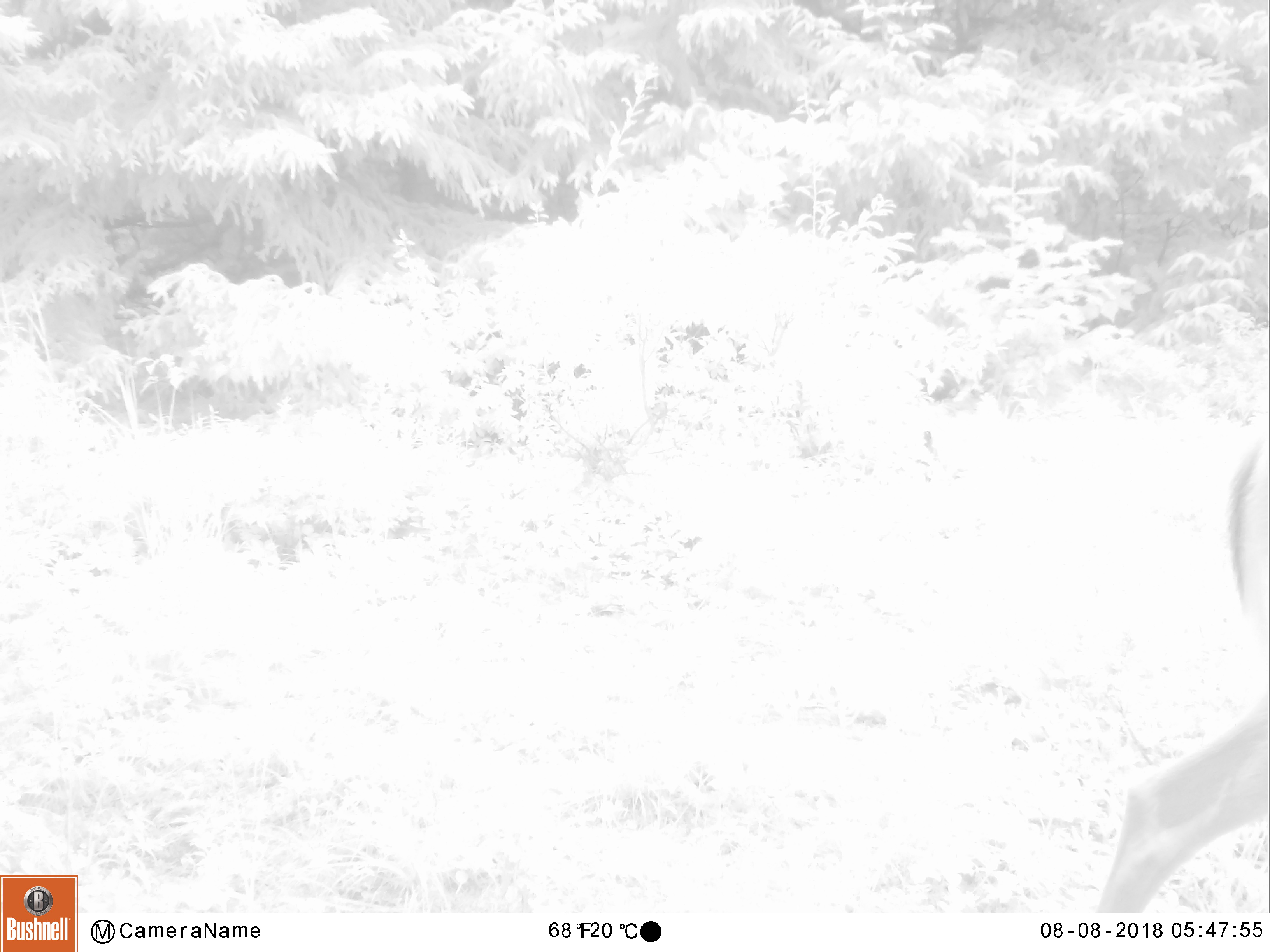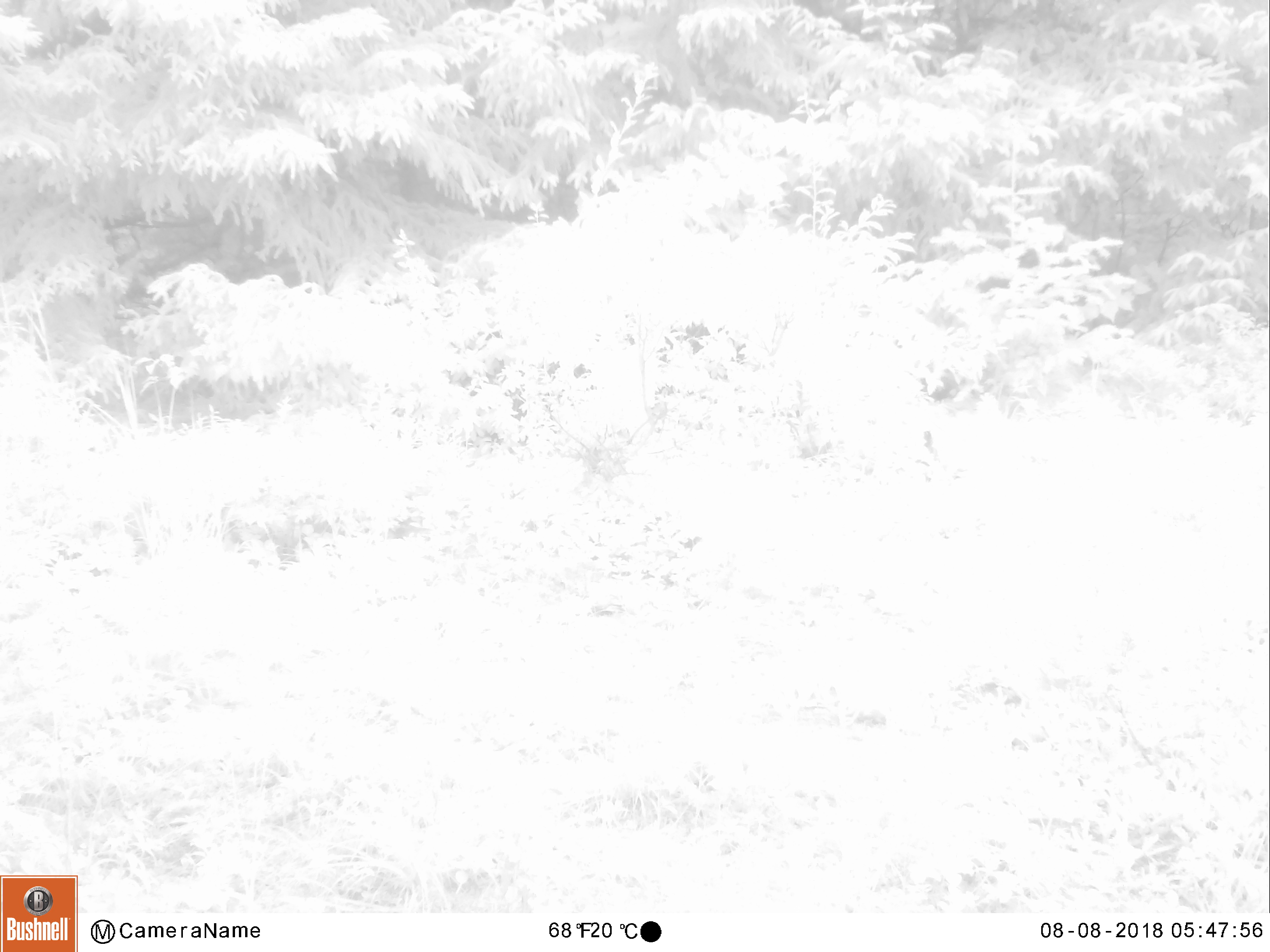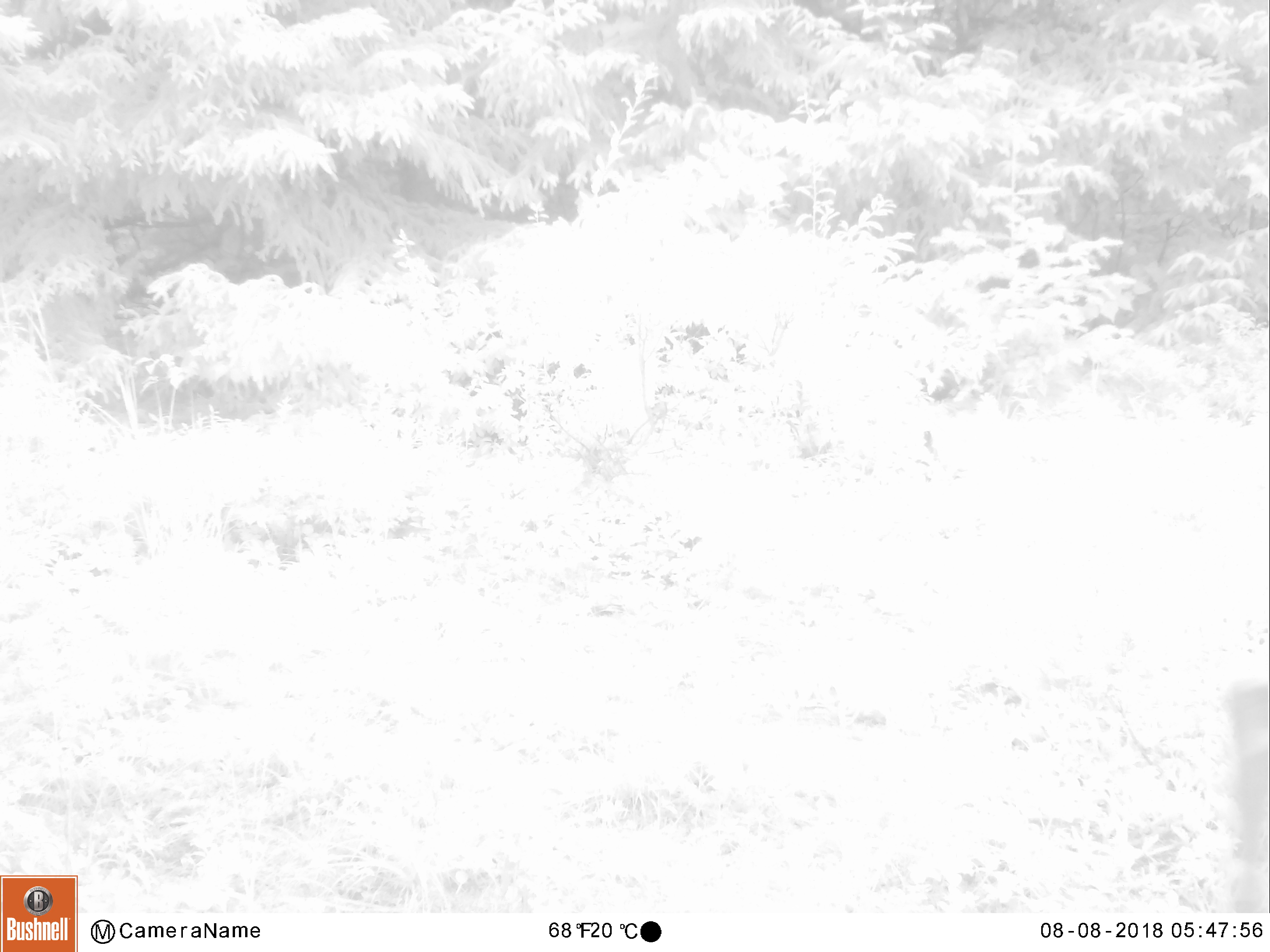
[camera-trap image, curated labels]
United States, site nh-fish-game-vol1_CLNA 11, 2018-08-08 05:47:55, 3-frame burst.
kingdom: Animalia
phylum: Chordata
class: Mammalia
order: Artiodactyla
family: Cervidae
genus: Odocoileus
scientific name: Odocoileus virginianus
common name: white-tailed deer